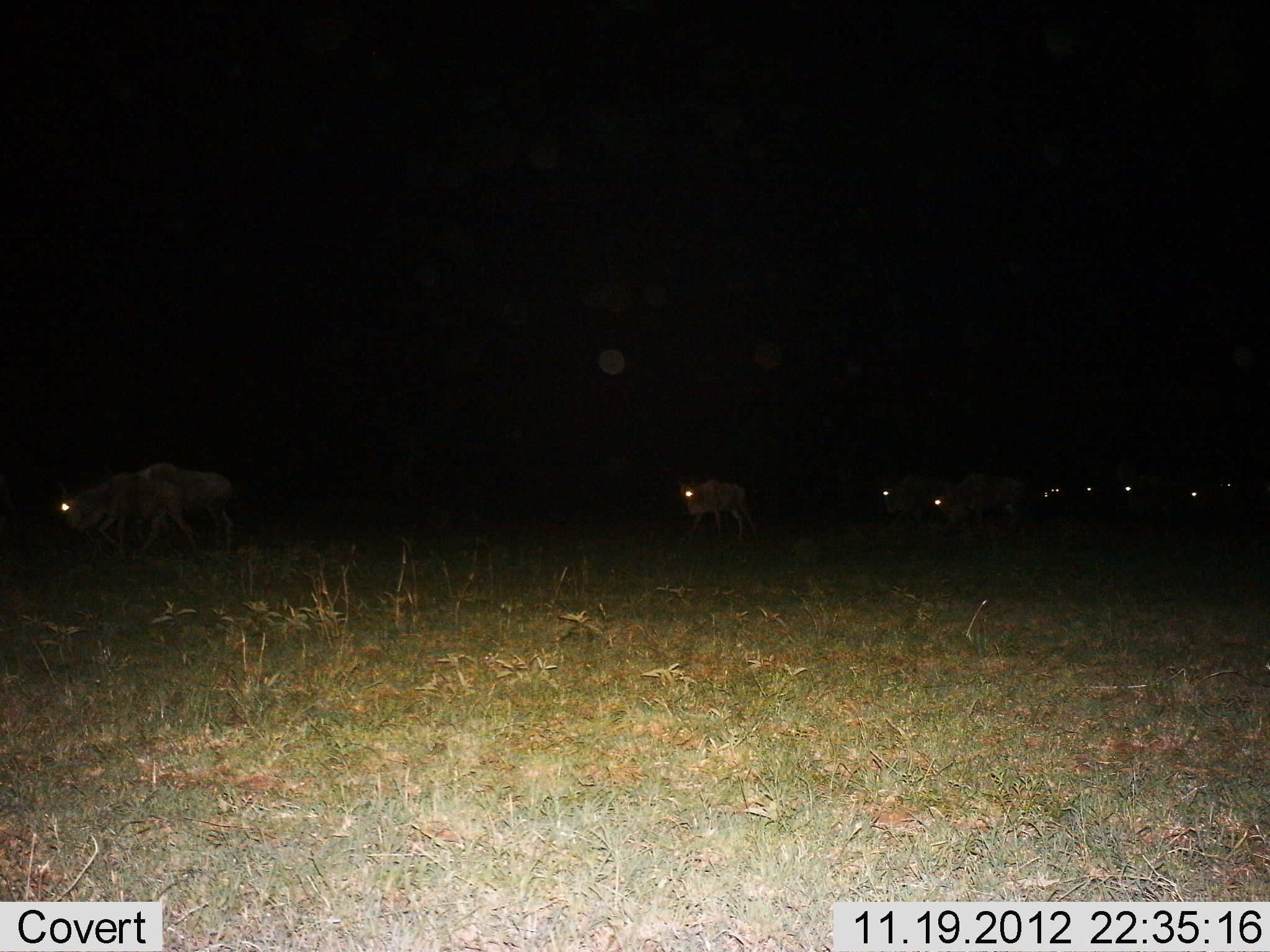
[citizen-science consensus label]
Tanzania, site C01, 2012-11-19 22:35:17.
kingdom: Animalia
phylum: Chordata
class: Mammalia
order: Artiodactyla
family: Bovidae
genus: Connochaetes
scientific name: Connochaetes taurinus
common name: blue wildebeest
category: wildebeest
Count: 11-50.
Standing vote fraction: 11%.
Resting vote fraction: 0%.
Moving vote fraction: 89%.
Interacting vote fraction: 0%.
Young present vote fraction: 0%.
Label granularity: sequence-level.